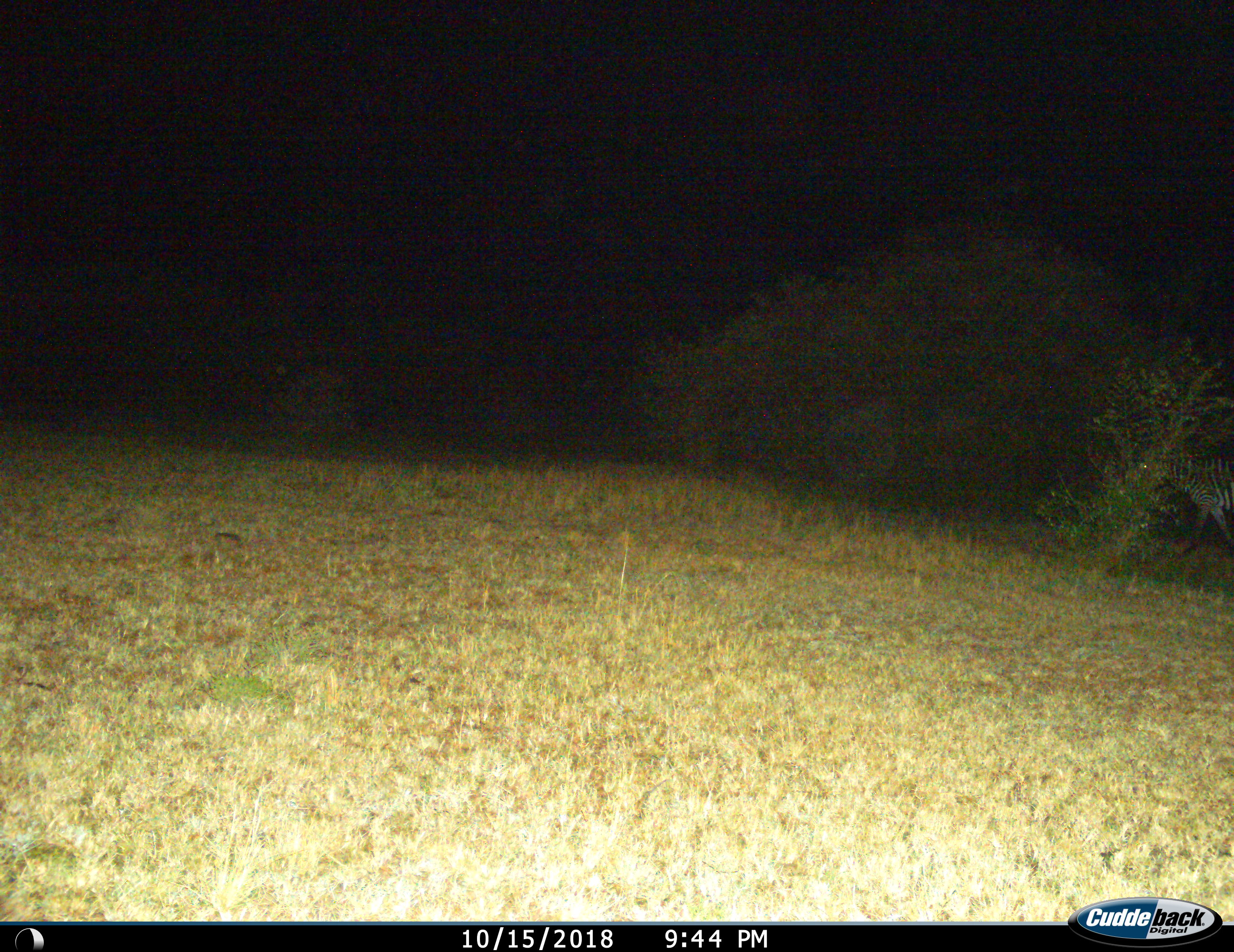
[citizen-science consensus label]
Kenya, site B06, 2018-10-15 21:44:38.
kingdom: Animalia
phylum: Chordata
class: Mammalia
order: Perissodactyla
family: Equidae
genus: Equus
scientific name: Equus quagga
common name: plains zebra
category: zebra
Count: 1.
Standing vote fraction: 0%.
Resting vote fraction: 0%.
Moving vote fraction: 100%.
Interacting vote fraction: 0%.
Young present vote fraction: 0%.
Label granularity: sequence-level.